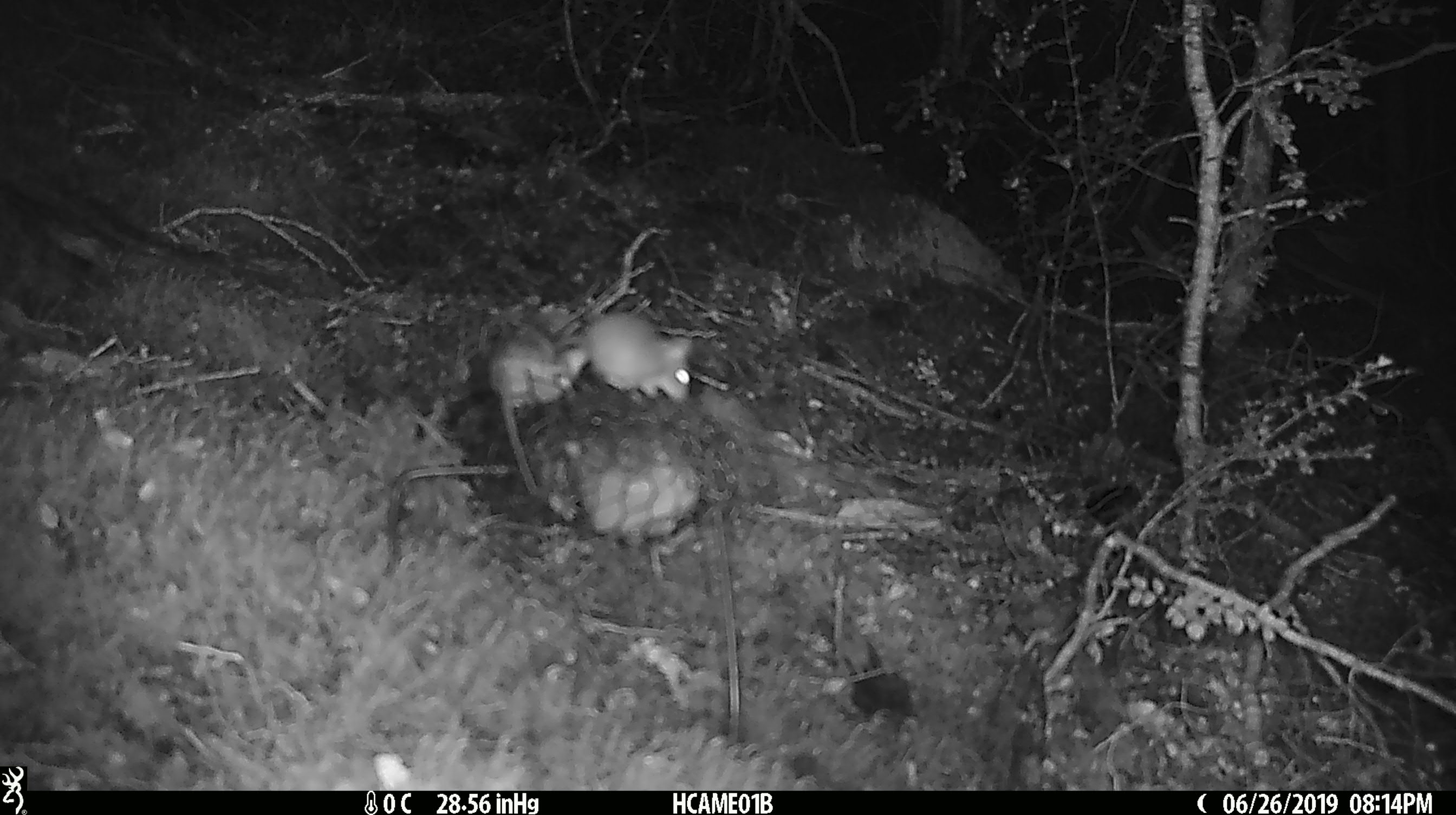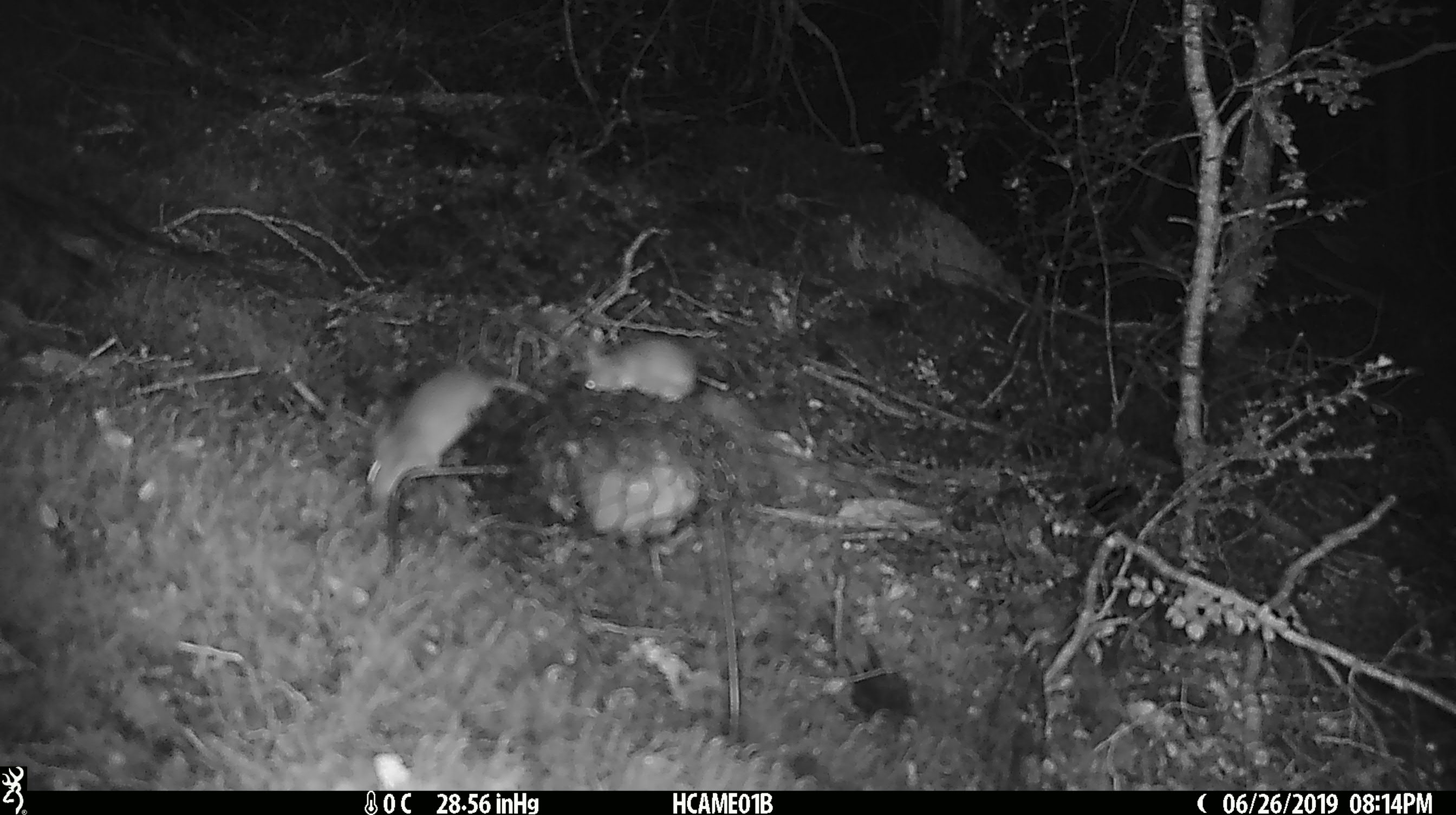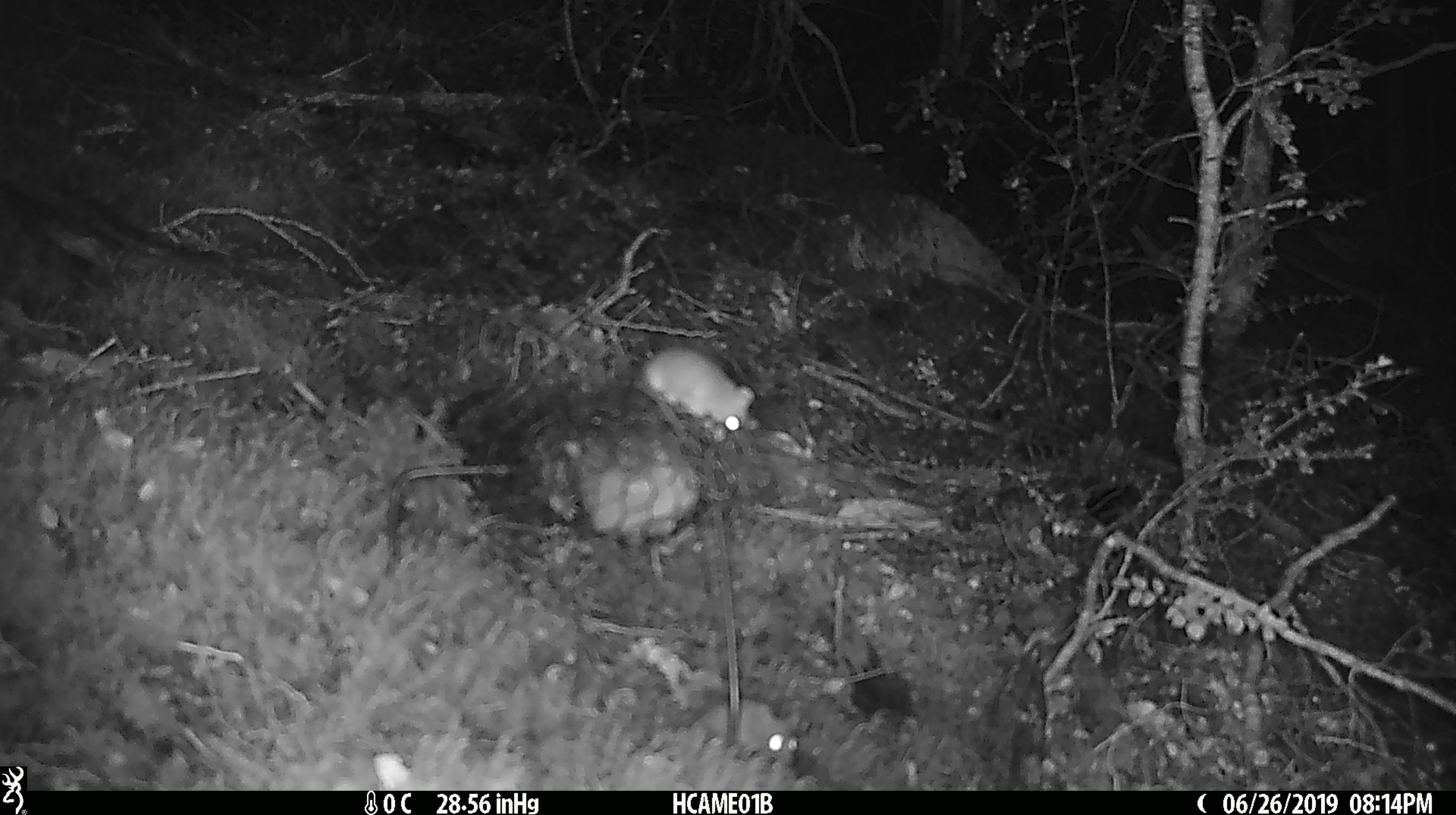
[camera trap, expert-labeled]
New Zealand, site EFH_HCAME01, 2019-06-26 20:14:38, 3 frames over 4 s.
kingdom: Animalia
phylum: Chordata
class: Mammalia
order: Rodentia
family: Muridae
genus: Mus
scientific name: Mus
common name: mouse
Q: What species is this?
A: Mouse (Mus).